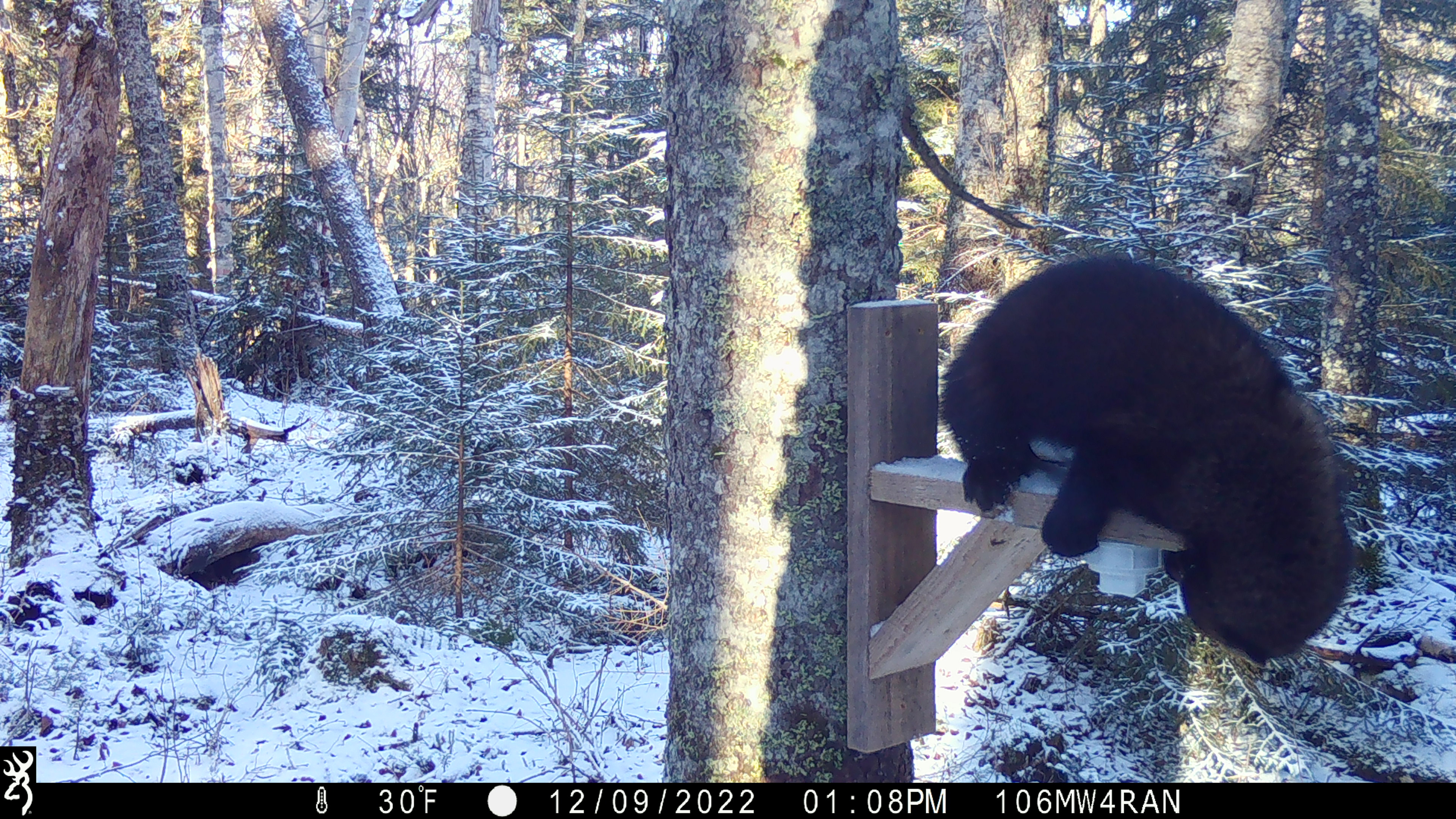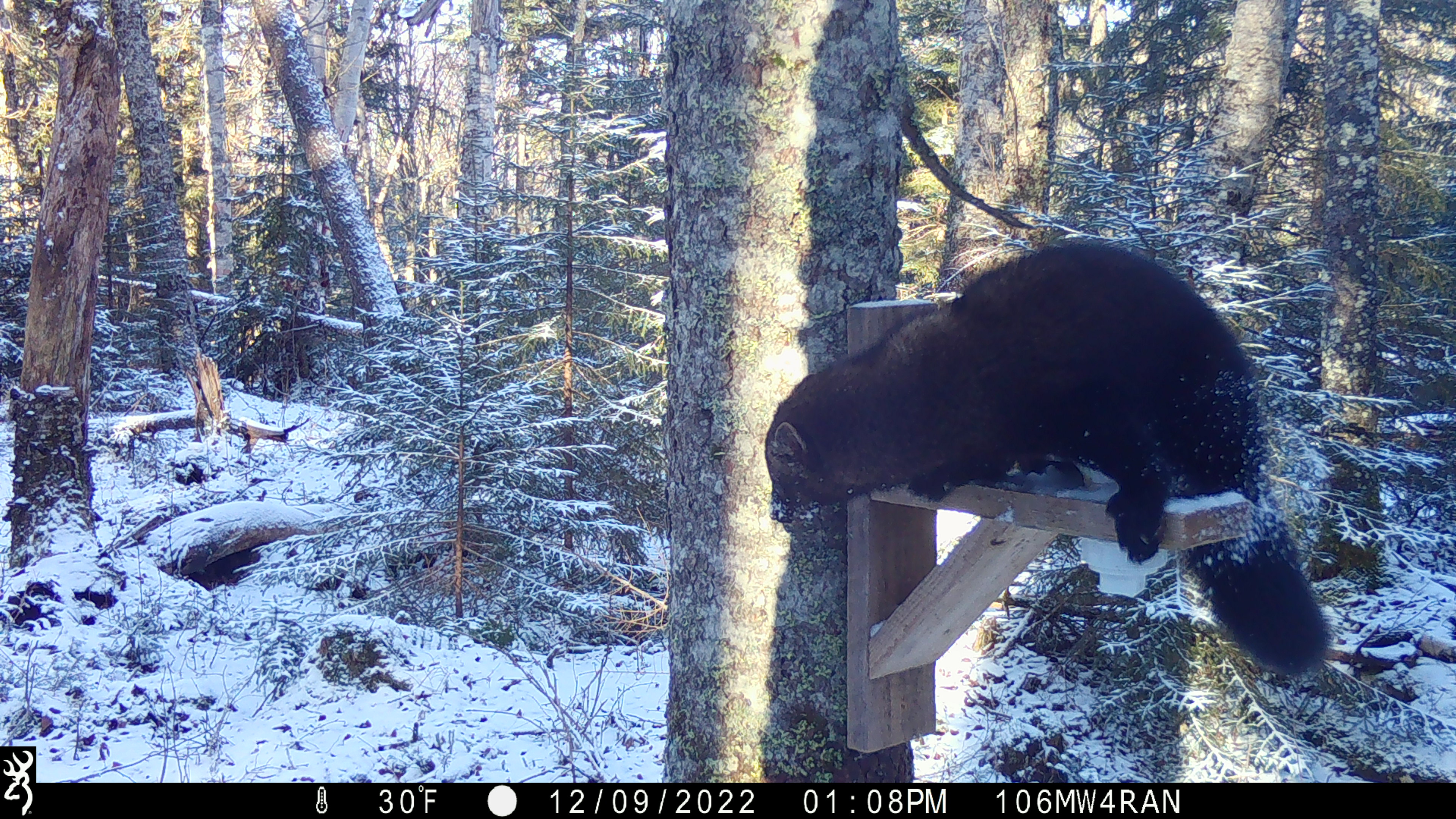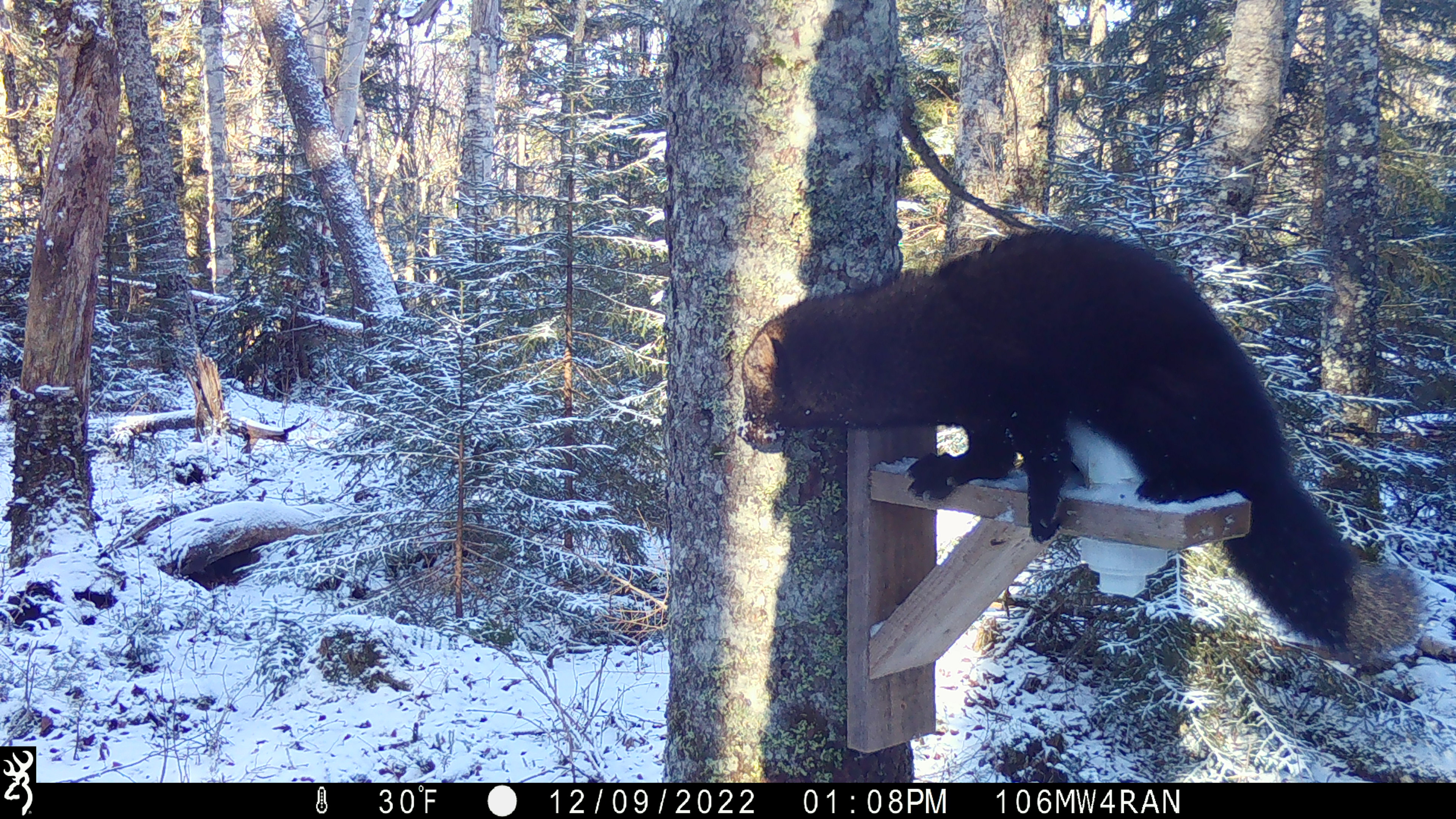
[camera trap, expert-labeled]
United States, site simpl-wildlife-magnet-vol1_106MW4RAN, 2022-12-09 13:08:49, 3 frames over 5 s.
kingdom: Animalia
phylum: Chordata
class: Mammalia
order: Carnivora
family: Mustelidae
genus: Pekania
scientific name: Pekania pennanti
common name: fisher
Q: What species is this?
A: Fisher (Pekania pennanti).